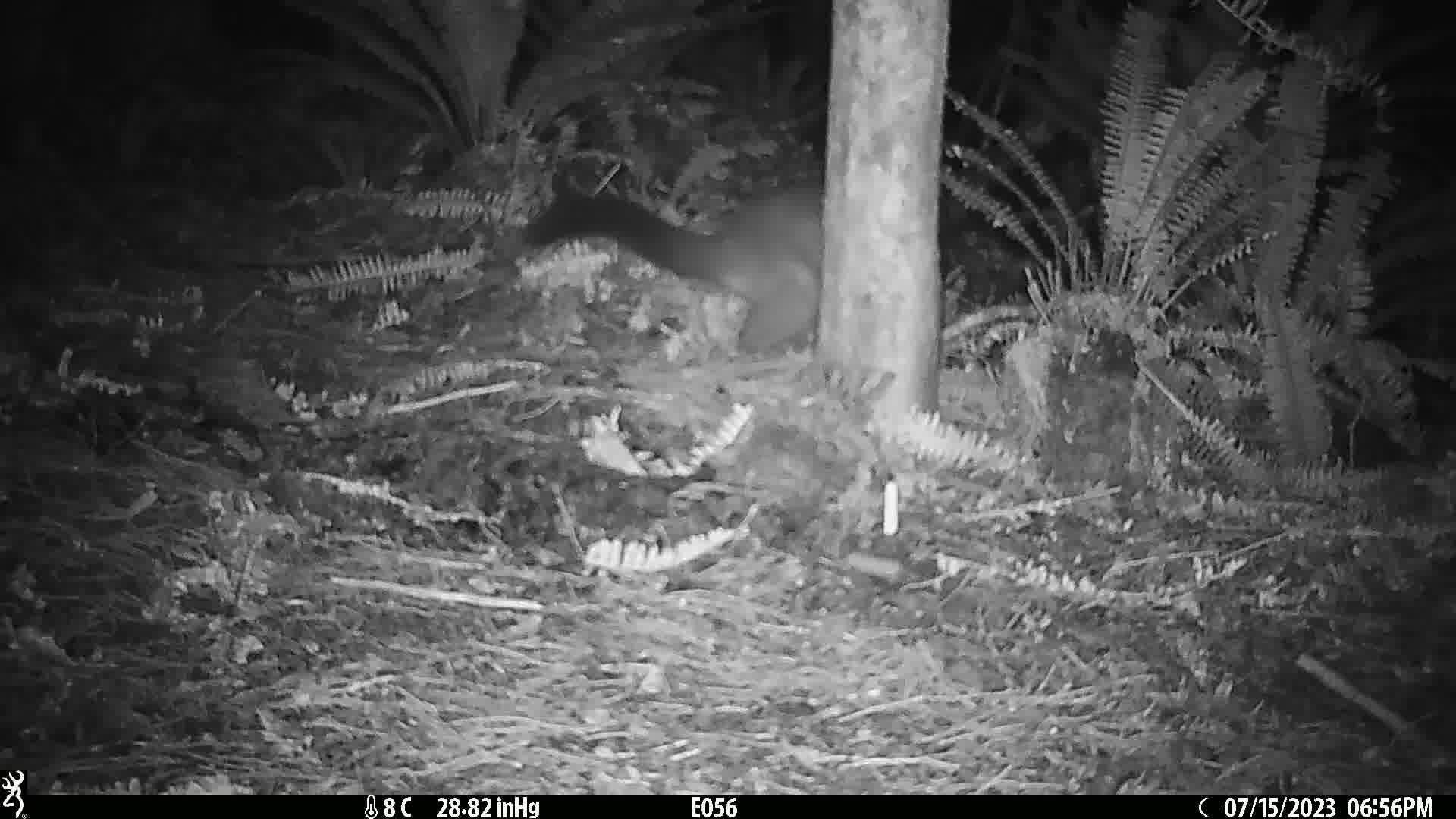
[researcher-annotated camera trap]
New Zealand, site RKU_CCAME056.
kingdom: Animalia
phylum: Chordata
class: Mammalia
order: Diprotodontia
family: Phalangeridae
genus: Trichosurus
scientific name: Trichosurus vulpecula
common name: common brushtail possum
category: possum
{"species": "possum (common brushtail possum) (Trichosurus vulpecula)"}